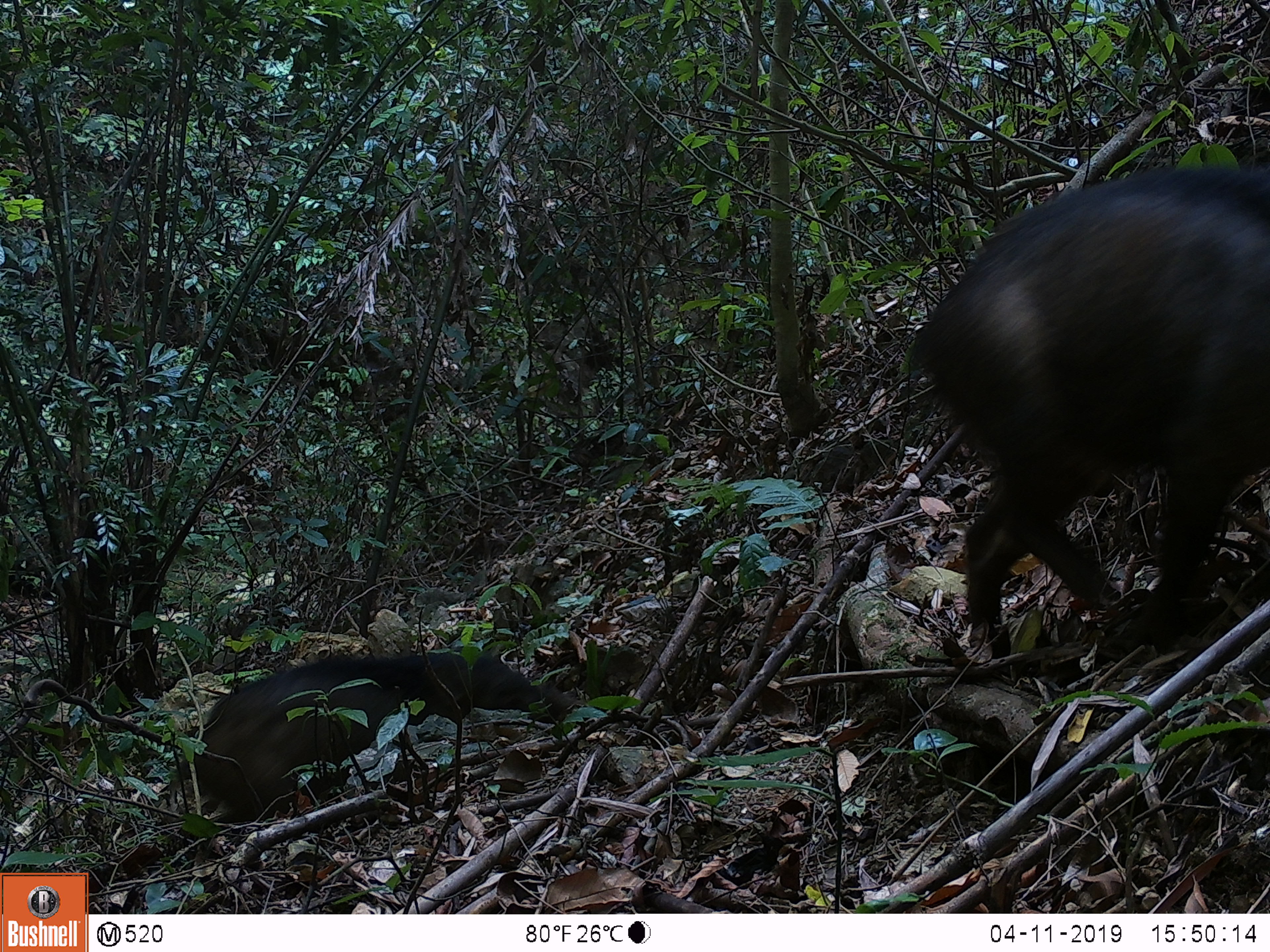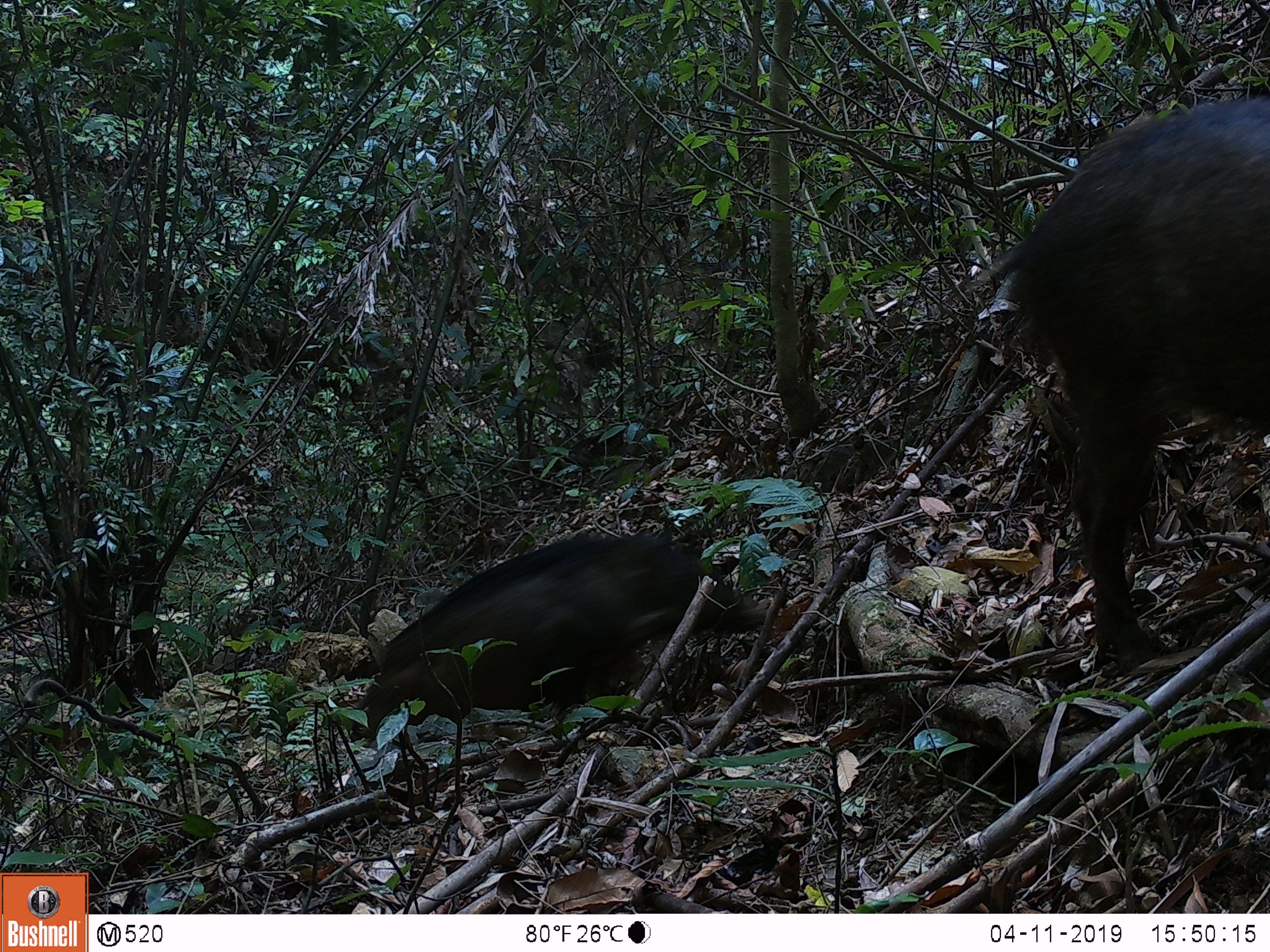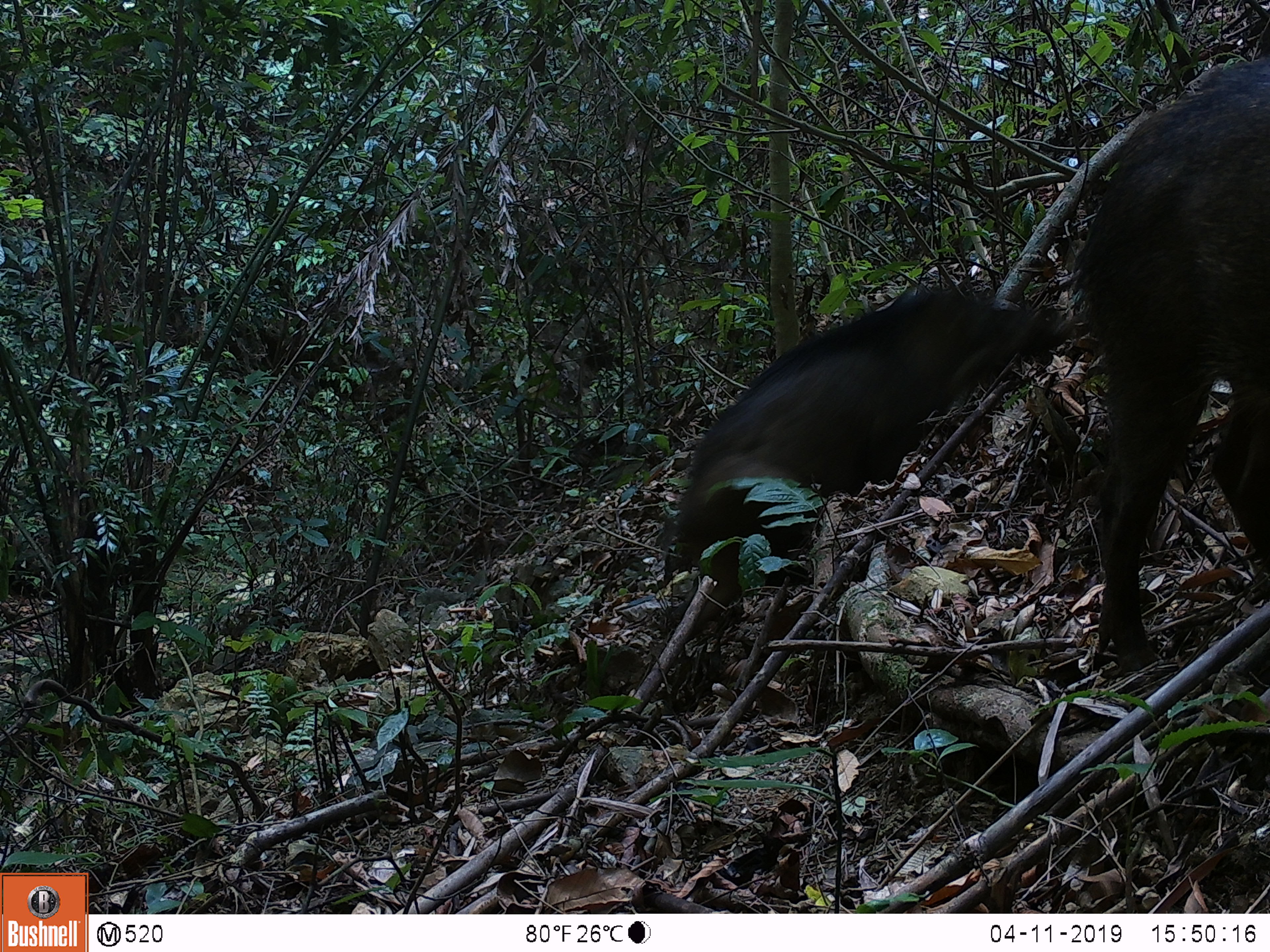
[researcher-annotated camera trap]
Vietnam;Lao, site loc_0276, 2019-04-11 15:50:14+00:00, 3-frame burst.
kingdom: Animalia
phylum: Chordata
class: Mammalia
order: Artiodactyla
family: Suidae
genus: Sus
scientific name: Sus scrofa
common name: eurasian wild pig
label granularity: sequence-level